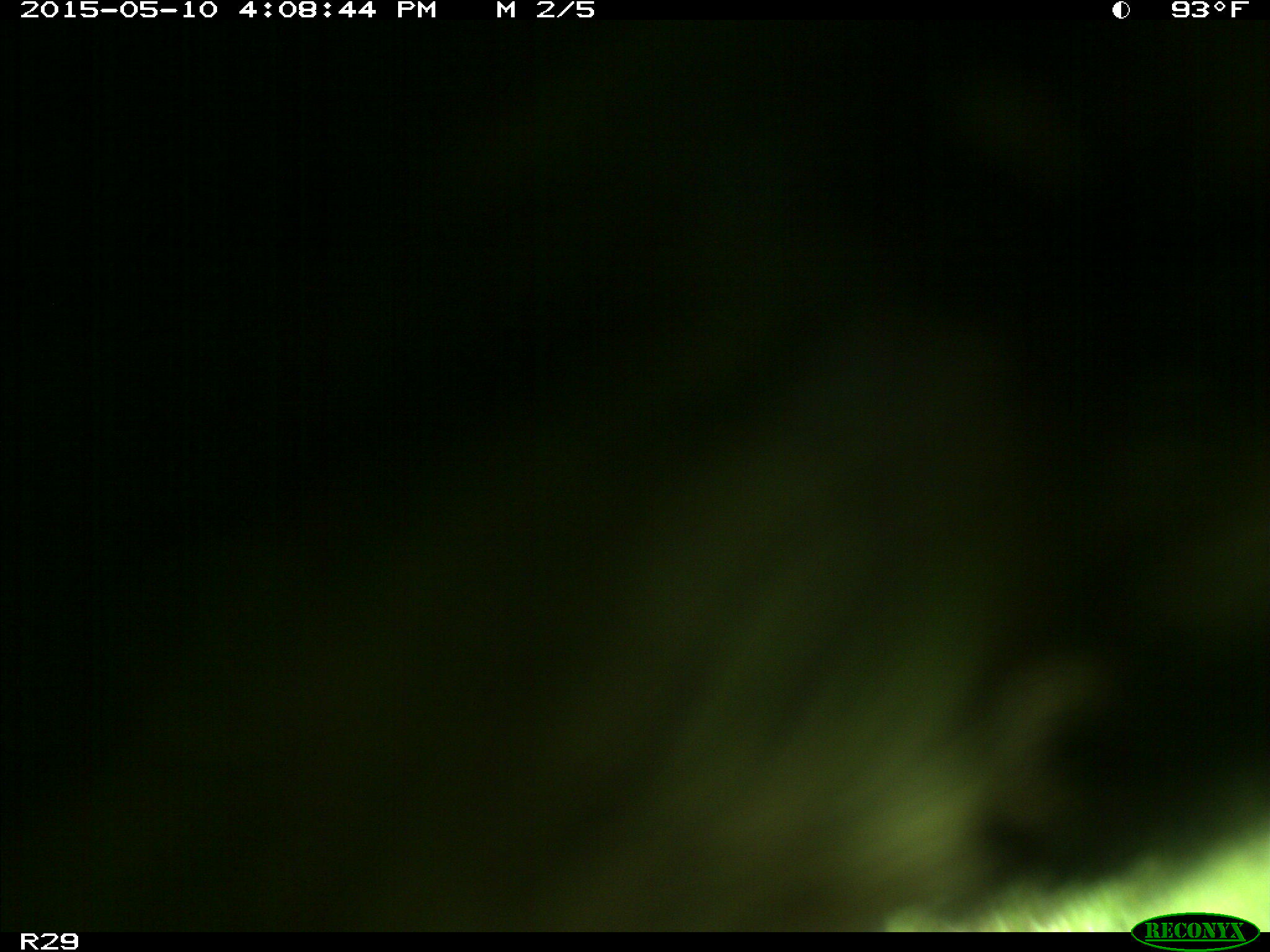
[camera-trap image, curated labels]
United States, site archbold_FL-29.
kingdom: Animalia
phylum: Chordata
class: Mammalia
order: Artiodactyla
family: Bovidae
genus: Bos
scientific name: Bos taurus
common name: domestic cow